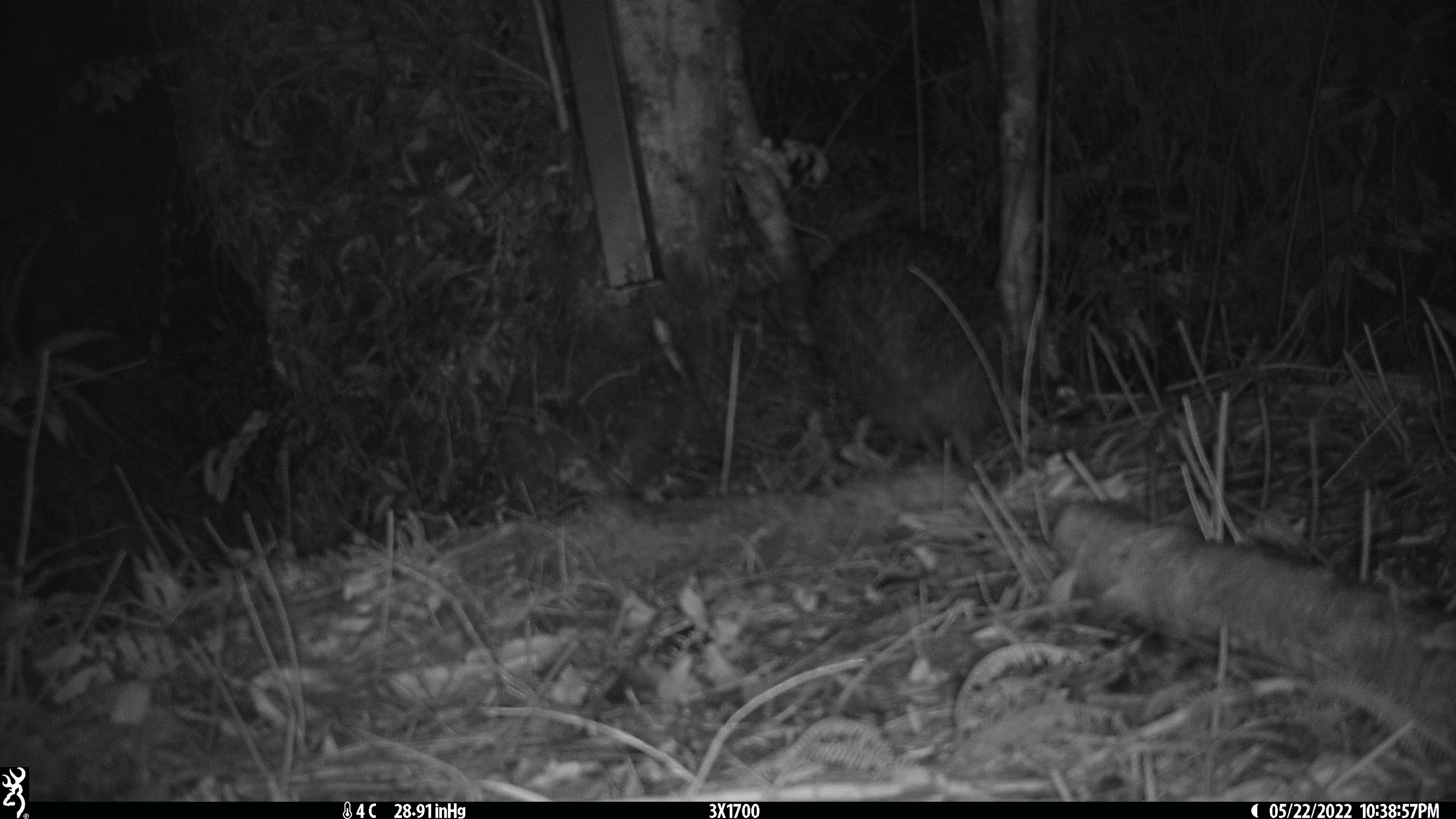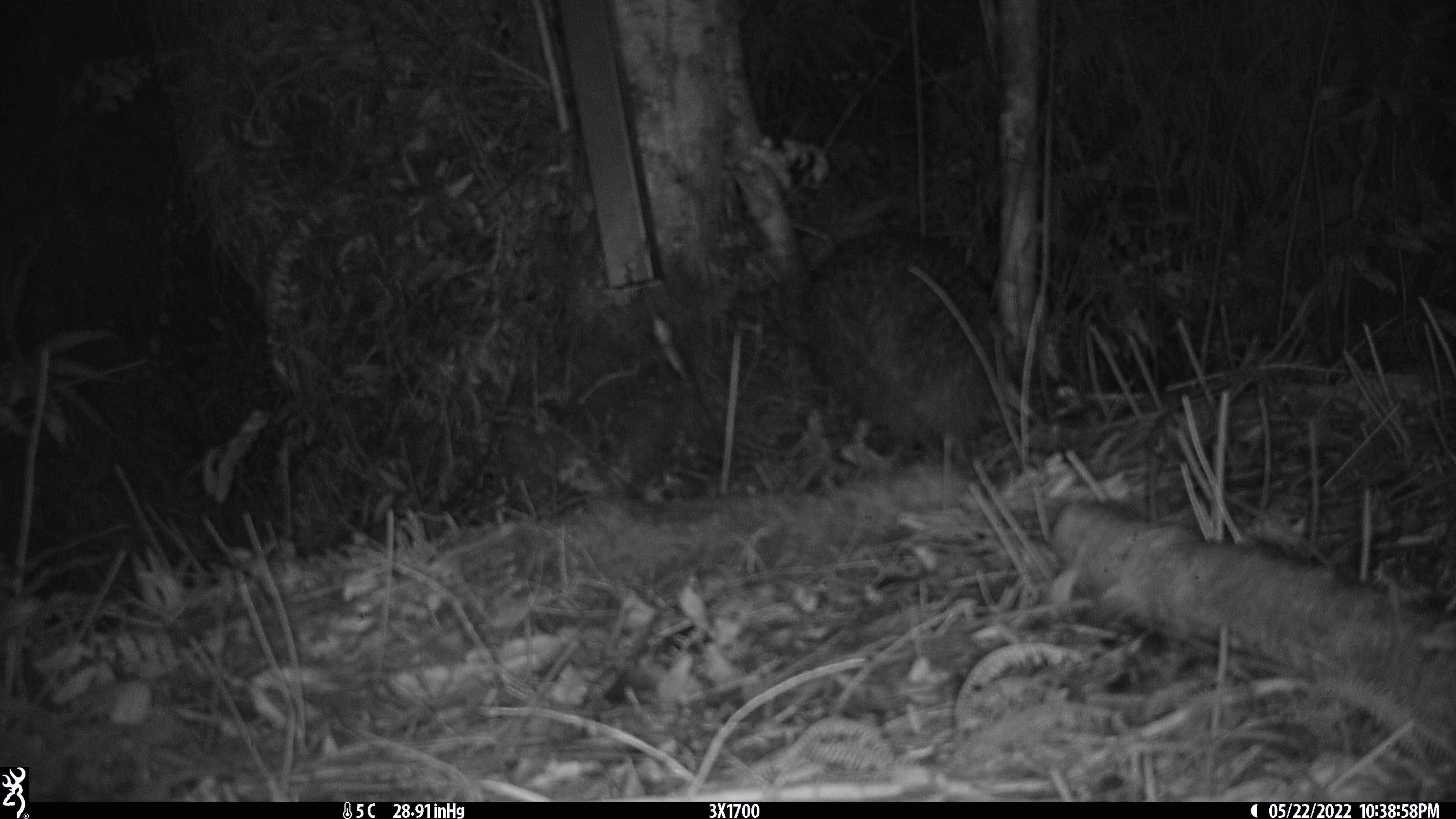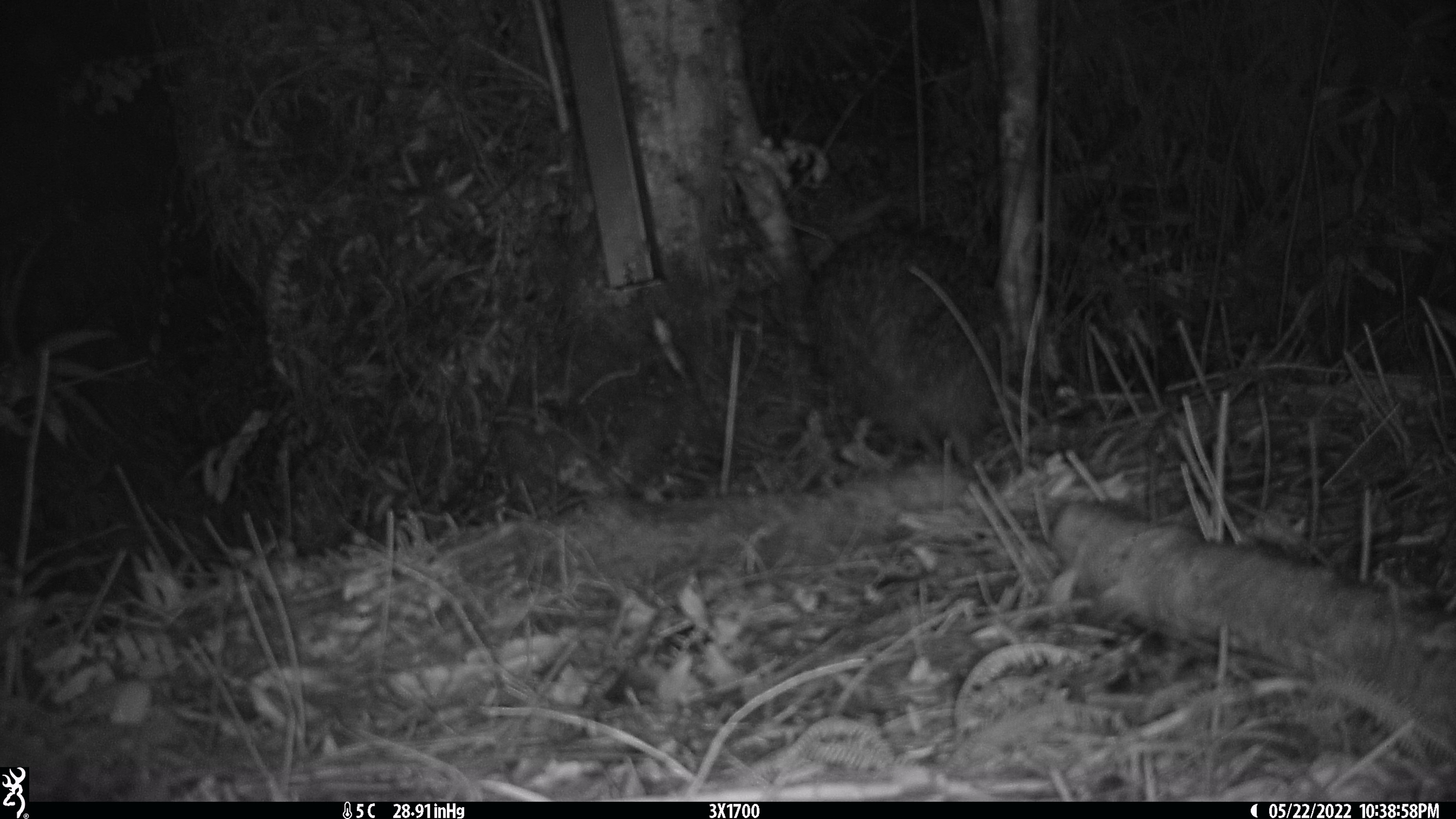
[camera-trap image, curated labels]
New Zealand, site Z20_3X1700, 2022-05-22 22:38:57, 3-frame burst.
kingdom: Animalia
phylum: Chordata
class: Aves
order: Apterygiformes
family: Apterygidae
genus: Apteryx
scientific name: Apteryx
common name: kiwi